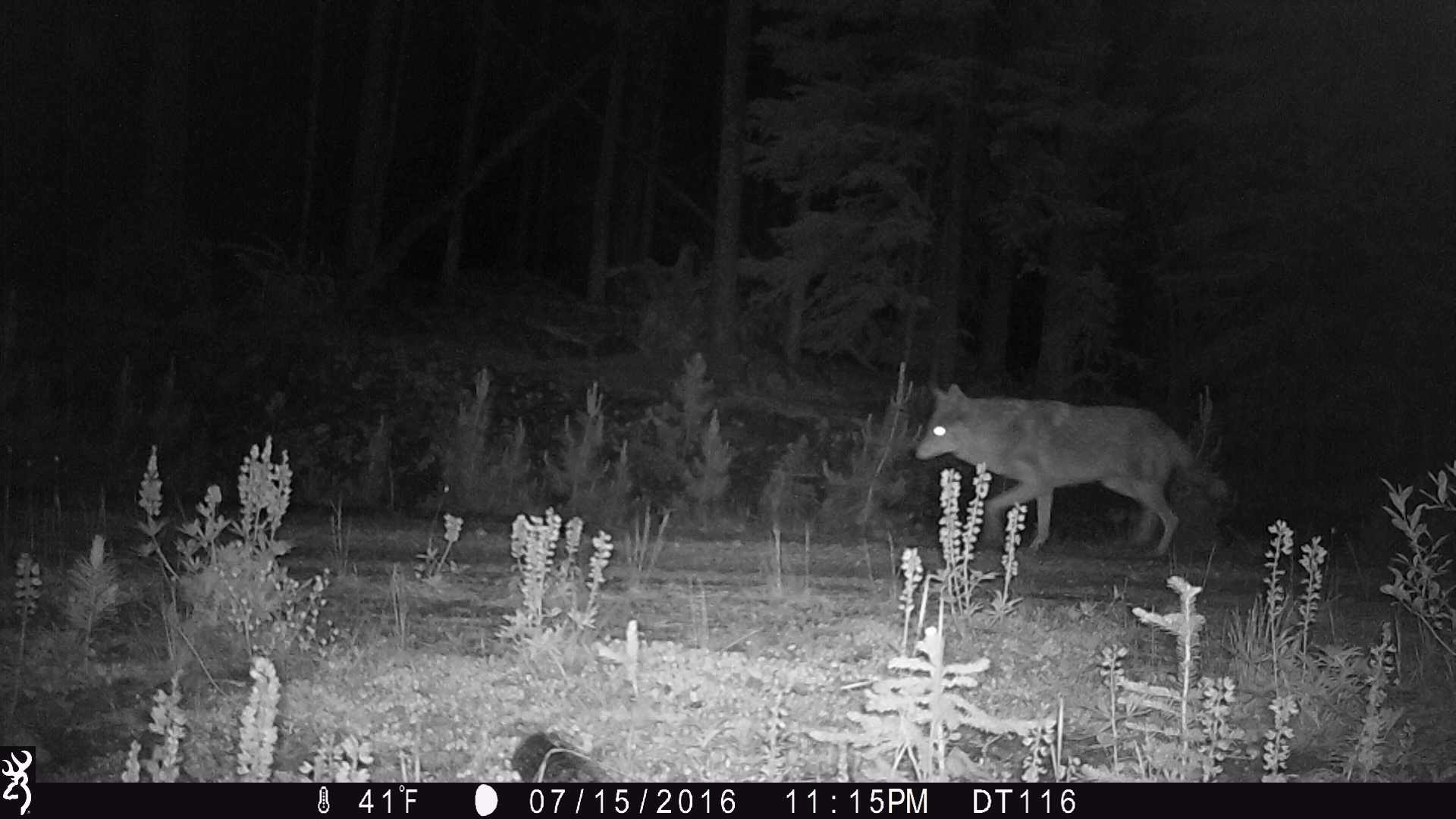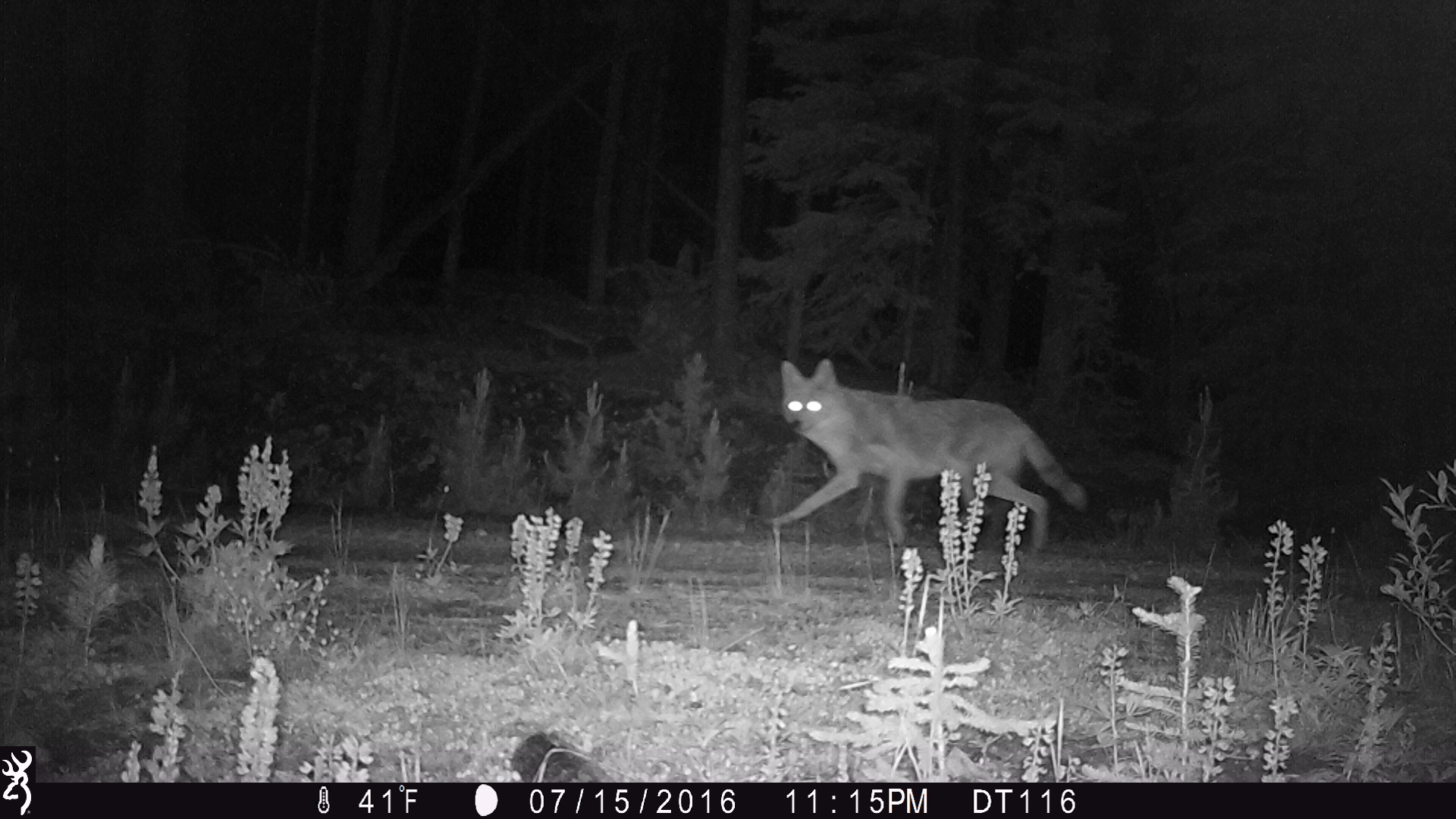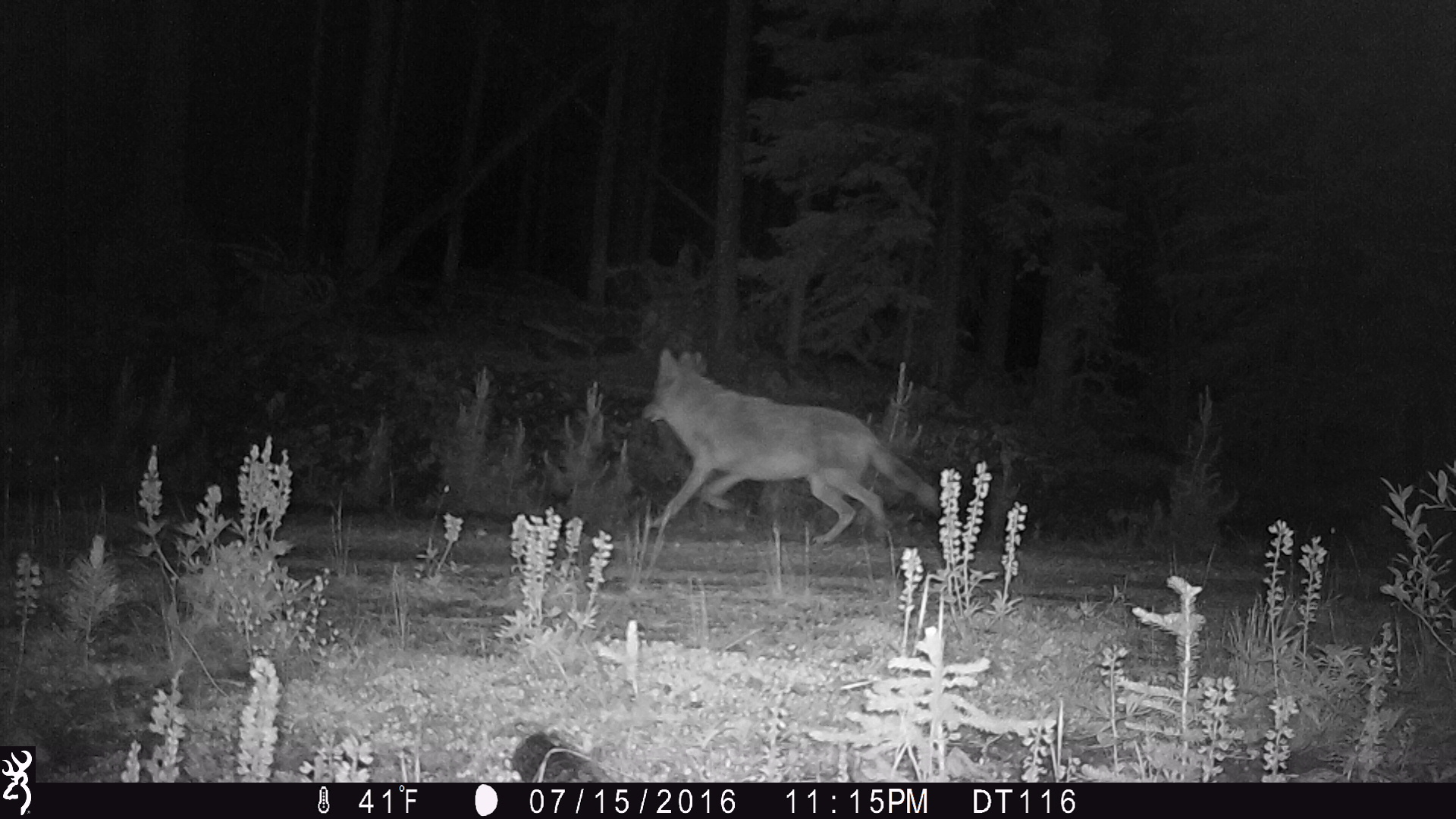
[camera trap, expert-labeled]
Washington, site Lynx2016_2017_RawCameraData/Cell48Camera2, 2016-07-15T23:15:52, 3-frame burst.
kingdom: Animalia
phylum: Chordata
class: Mammalia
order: Carnivora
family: Canidae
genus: Canis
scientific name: Canis latrans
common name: coyote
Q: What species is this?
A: Canis latrans (coyote).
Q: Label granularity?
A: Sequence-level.